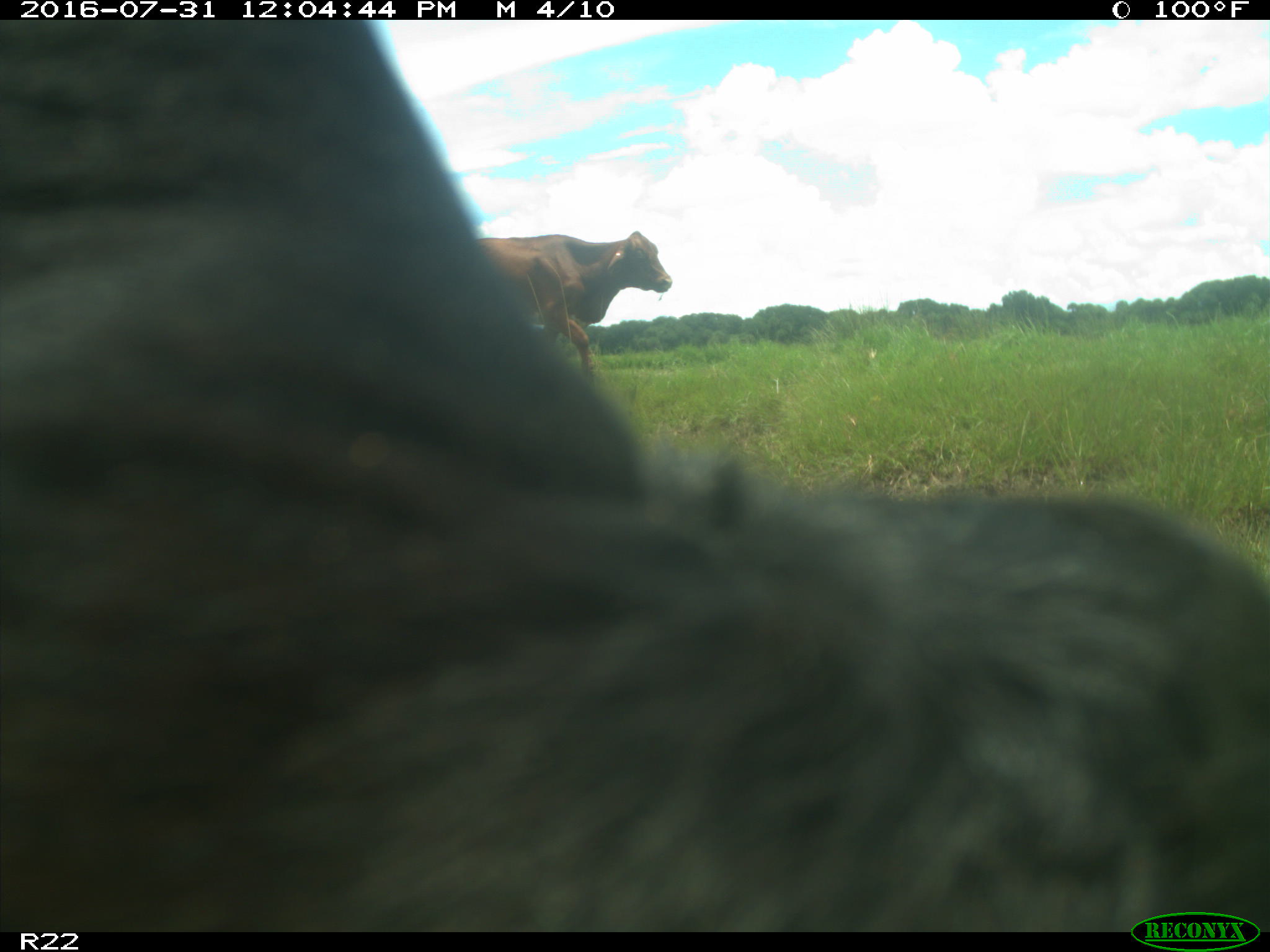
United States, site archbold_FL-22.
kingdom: Animalia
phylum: Chordata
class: Mammalia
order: Artiodactyla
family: Bovidae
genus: Bos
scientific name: Bos taurus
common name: domestic cow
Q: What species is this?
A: Bos taurus (domestic cow).